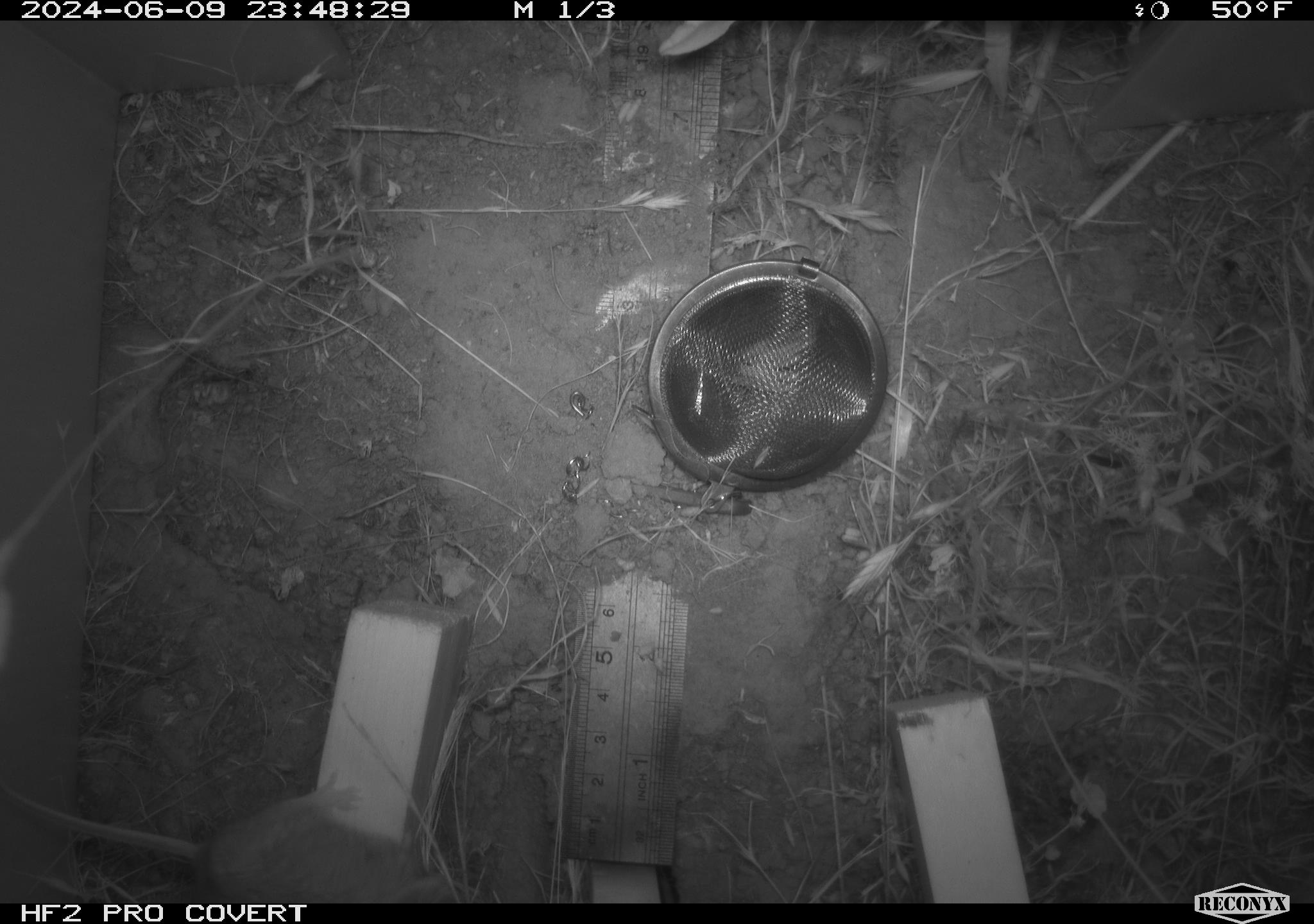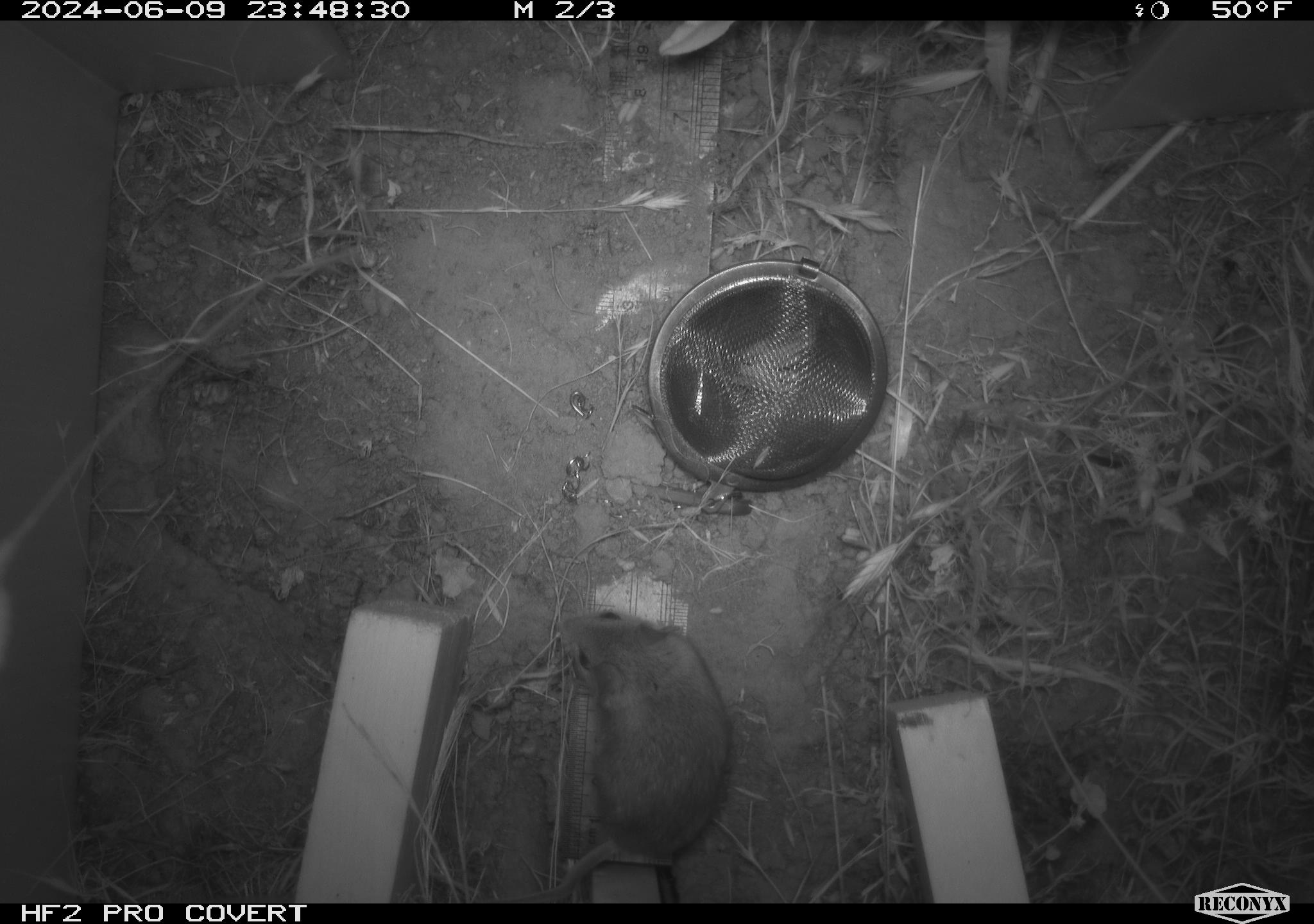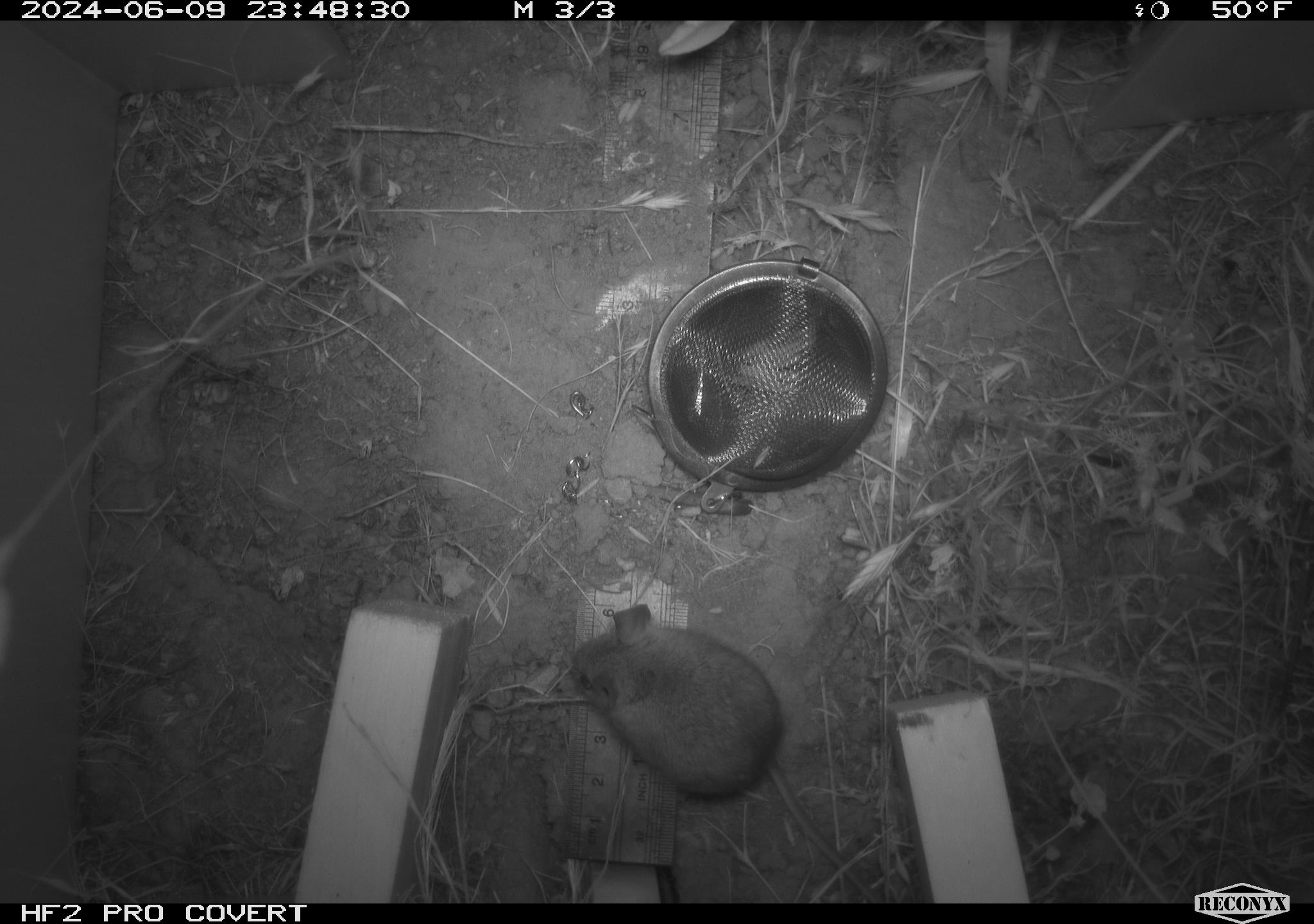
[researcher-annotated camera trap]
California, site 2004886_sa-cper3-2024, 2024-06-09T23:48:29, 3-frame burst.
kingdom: Animalia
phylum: Chordata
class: Mammalia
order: Rodentia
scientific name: Rodentia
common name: rodent